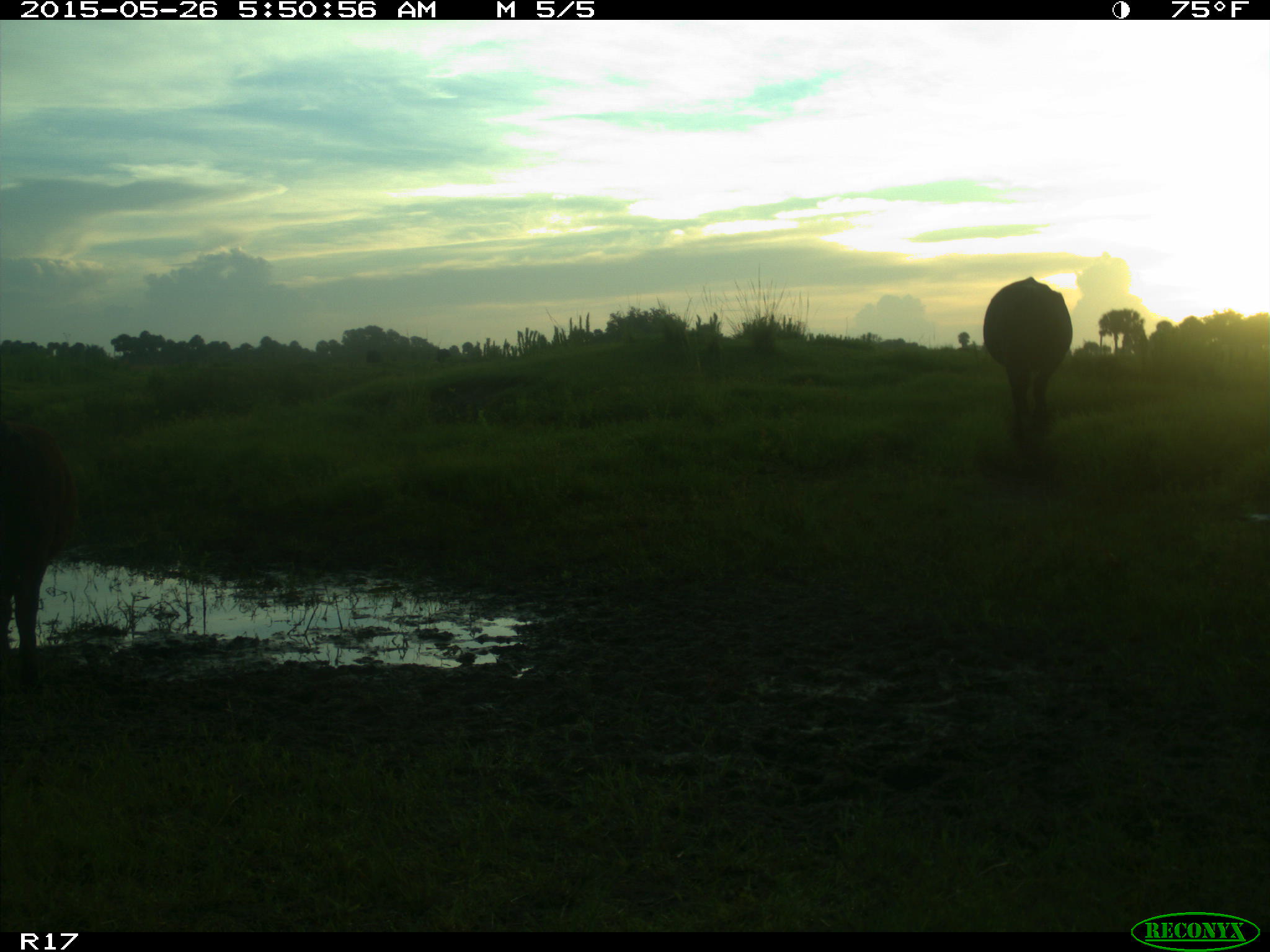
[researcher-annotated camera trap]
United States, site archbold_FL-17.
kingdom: Animalia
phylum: Chordata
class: Mammalia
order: Artiodactyla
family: Bovidae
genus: Bos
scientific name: Bos taurus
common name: domestic cow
Bos taurus (domestic cow).